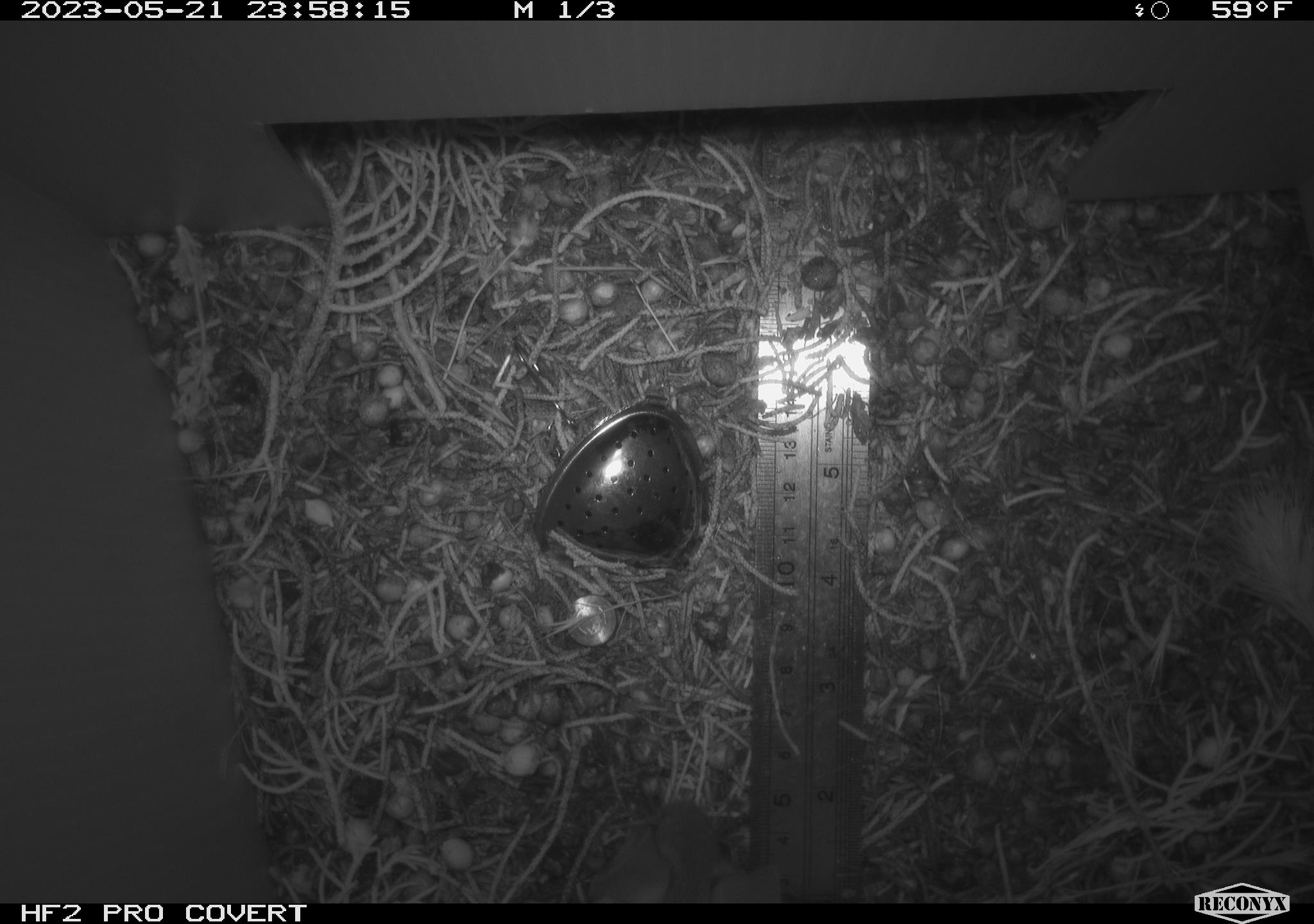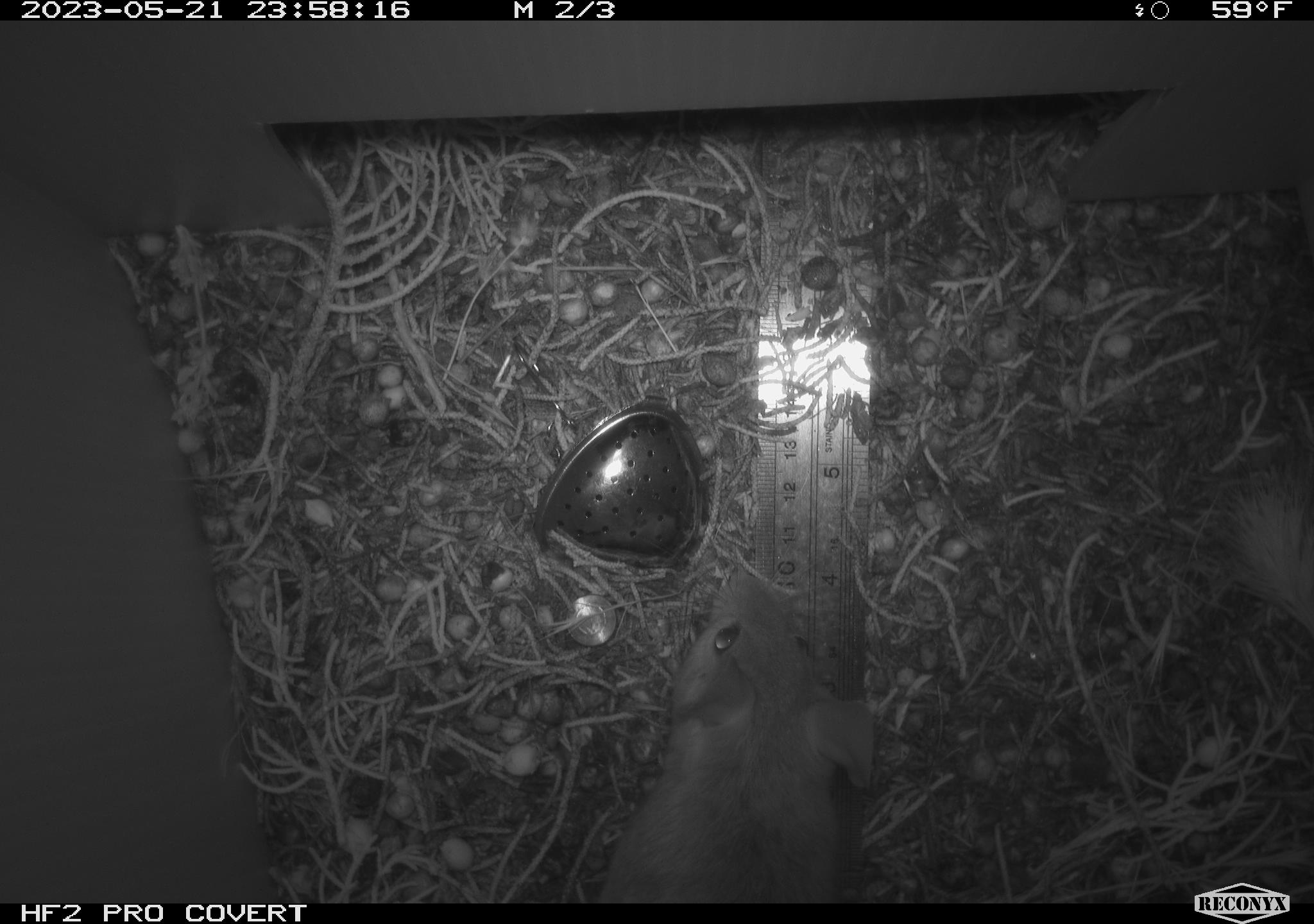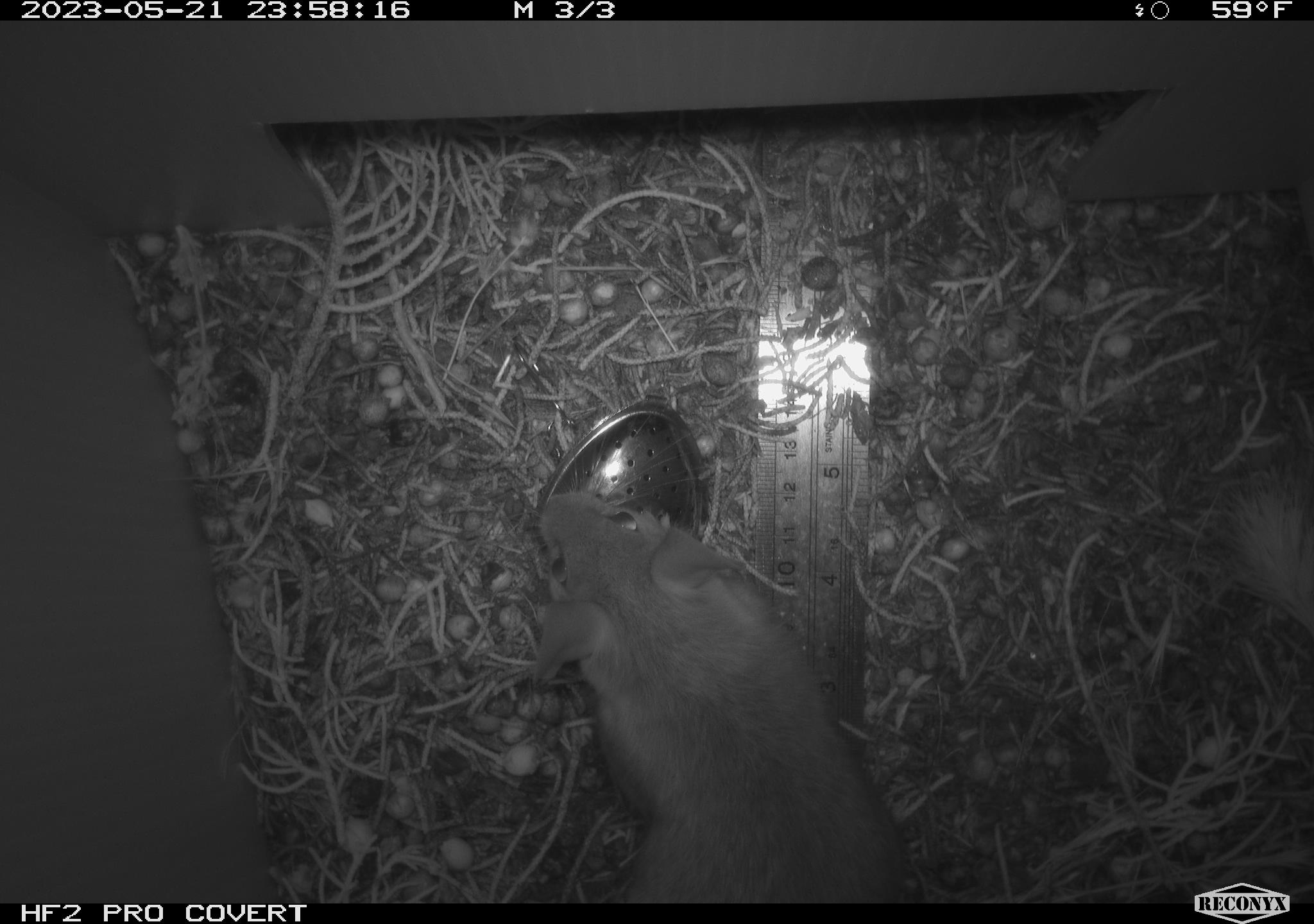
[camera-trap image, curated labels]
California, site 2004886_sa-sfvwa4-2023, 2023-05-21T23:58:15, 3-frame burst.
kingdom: Animalia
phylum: Chordata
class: Mammalia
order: Rodentia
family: Cricetidae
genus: Neotoma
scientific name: Neotoma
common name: pack rat or woodrat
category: neotoma species